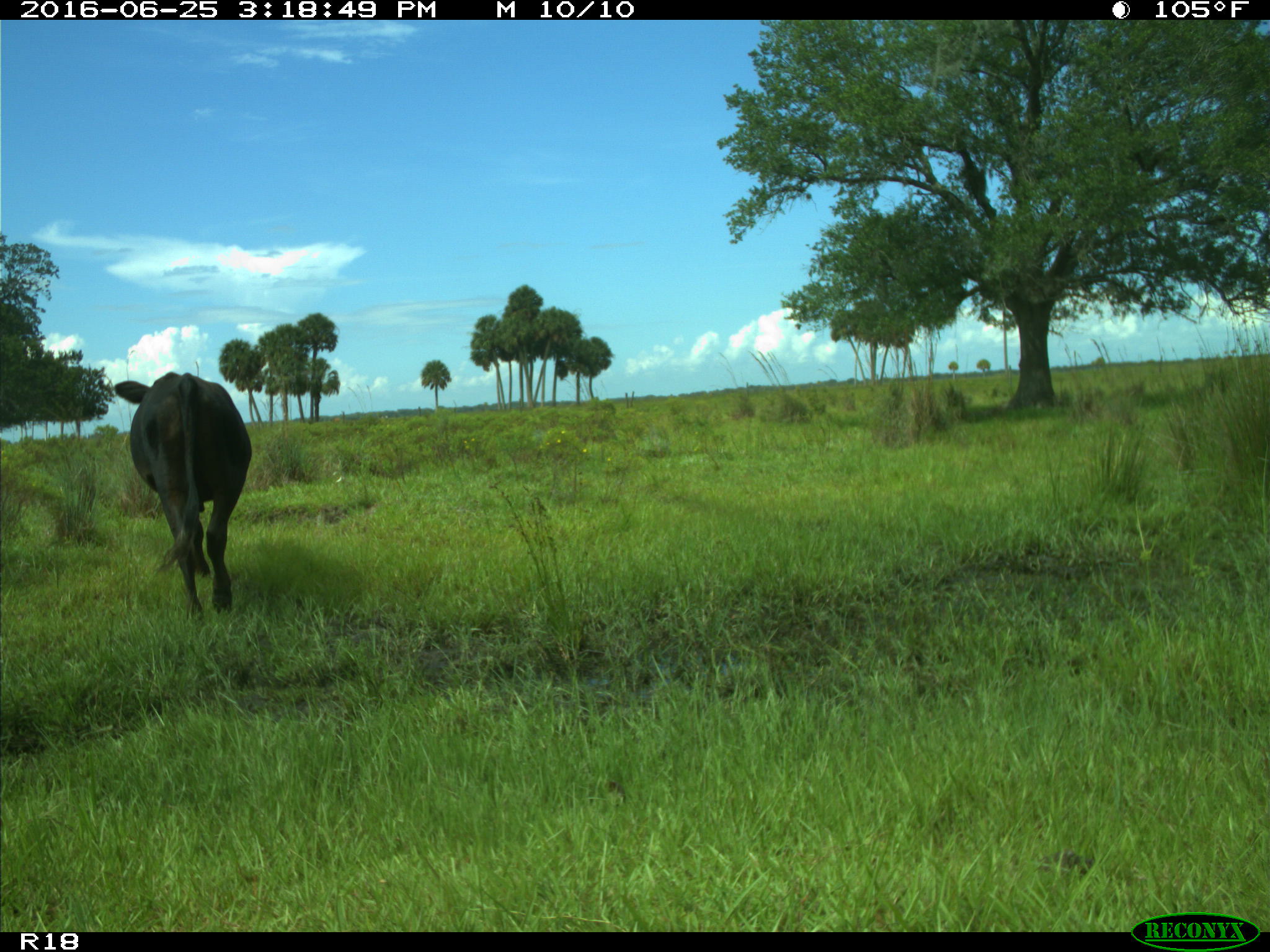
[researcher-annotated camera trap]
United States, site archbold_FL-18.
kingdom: Animalia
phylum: Chordata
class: Mammalia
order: Artiodactyla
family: Bovidae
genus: Bos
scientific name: Bos taurus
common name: domestic cow